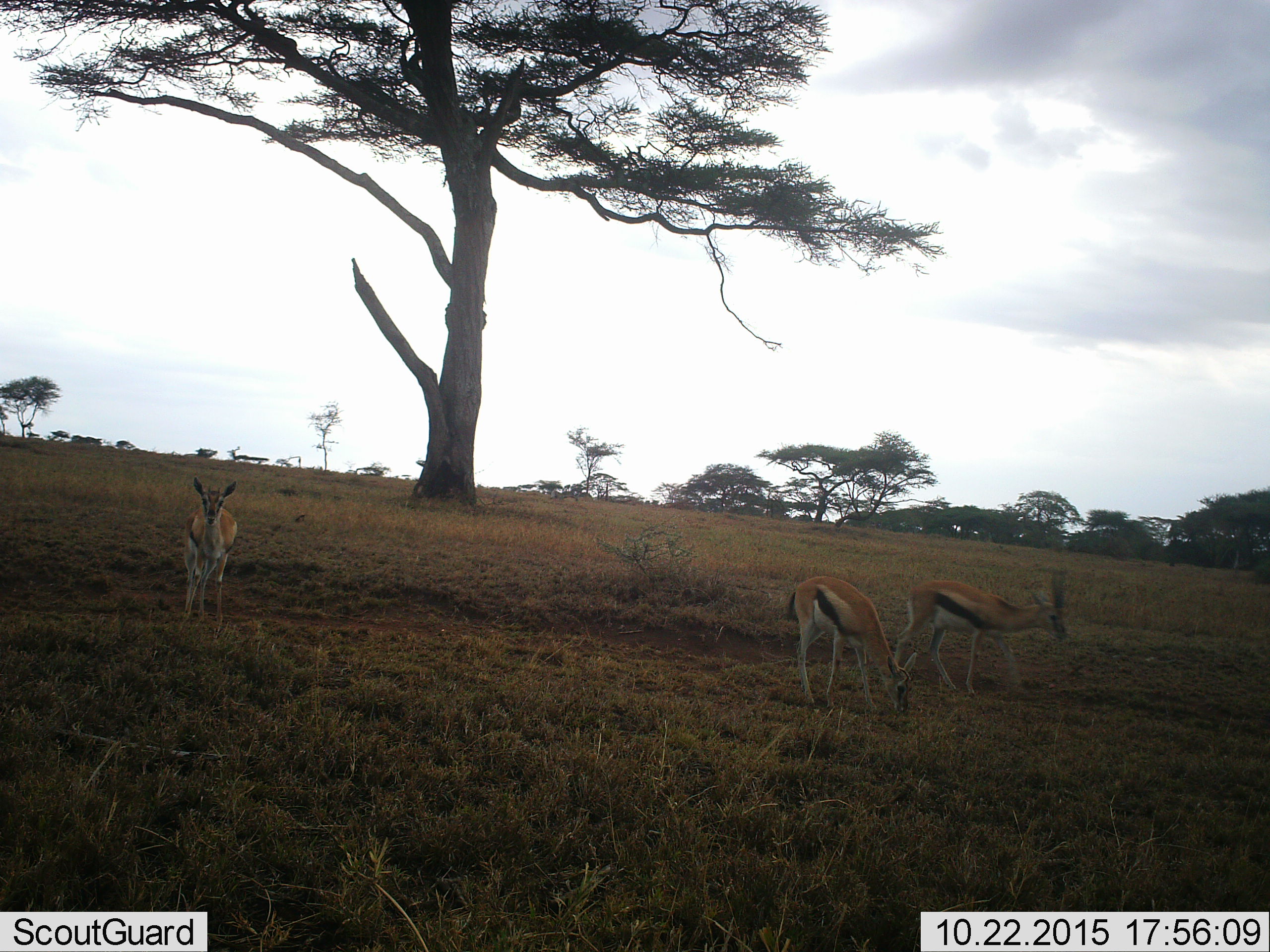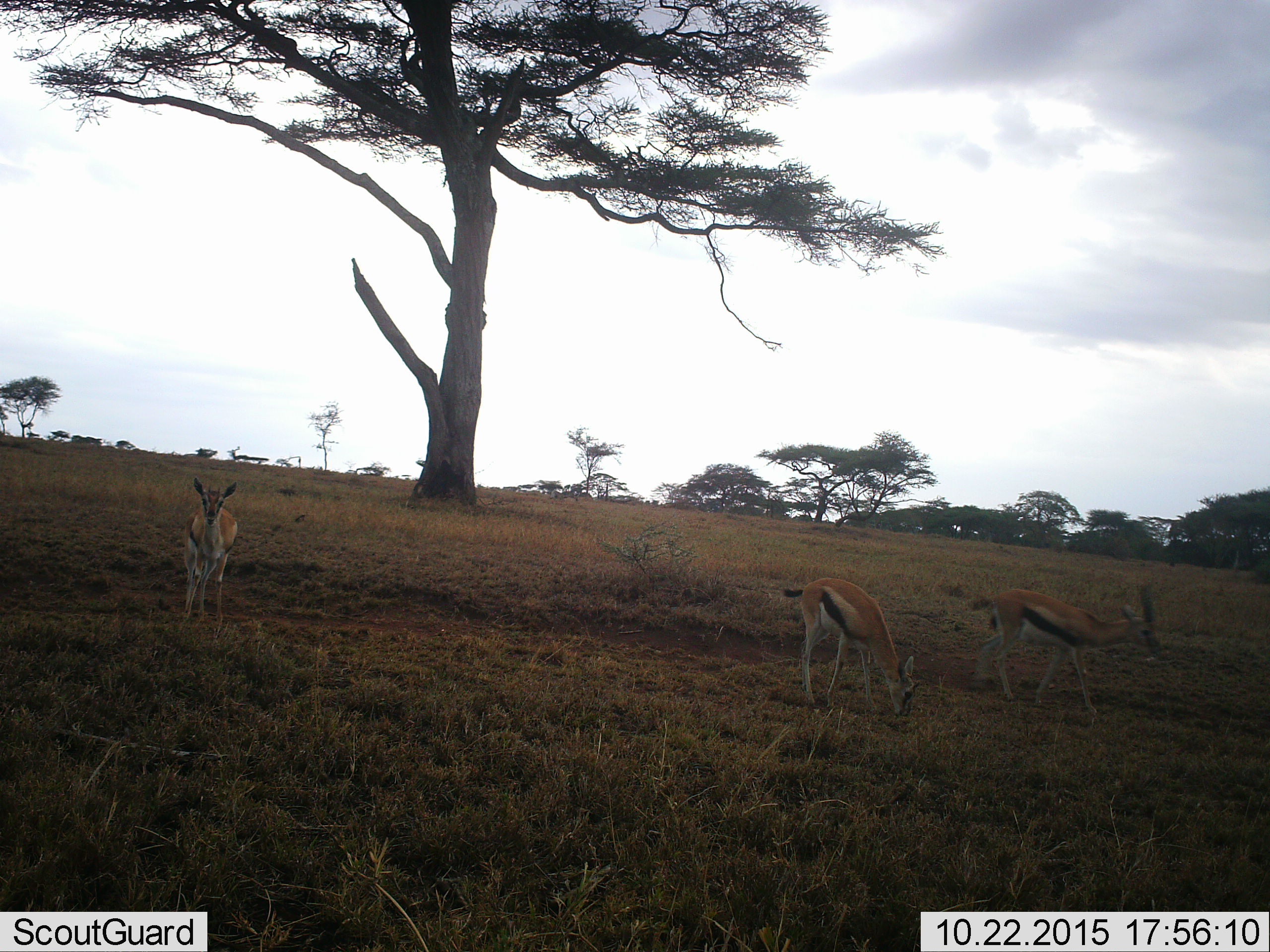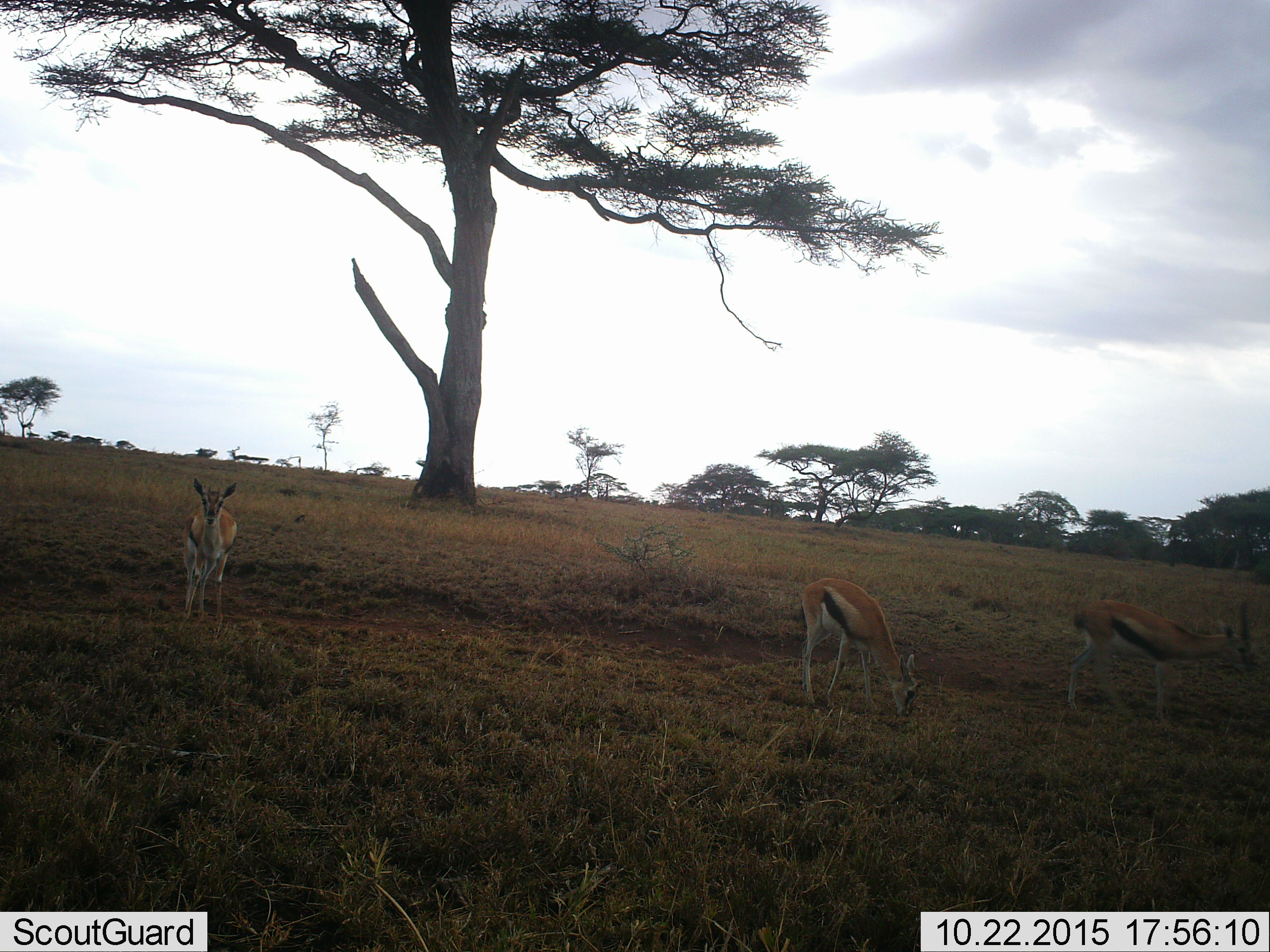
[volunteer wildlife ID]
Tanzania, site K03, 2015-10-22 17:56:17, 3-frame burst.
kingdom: Animalia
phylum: Chordata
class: Mammalia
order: Artiodactyla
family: Bovidae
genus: Eudorcas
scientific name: Eudorcas thomsonii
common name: thomson's gazelle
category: gazellethomsons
Gazellethomsons (thomson's gazelle) (Eudorcas thomsonii), count 3. Behavior (volunteer vote fractions): standing 80%, resting 0%, moving 80%, interacting 0%. Young present (vote fraction): 20%. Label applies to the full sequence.